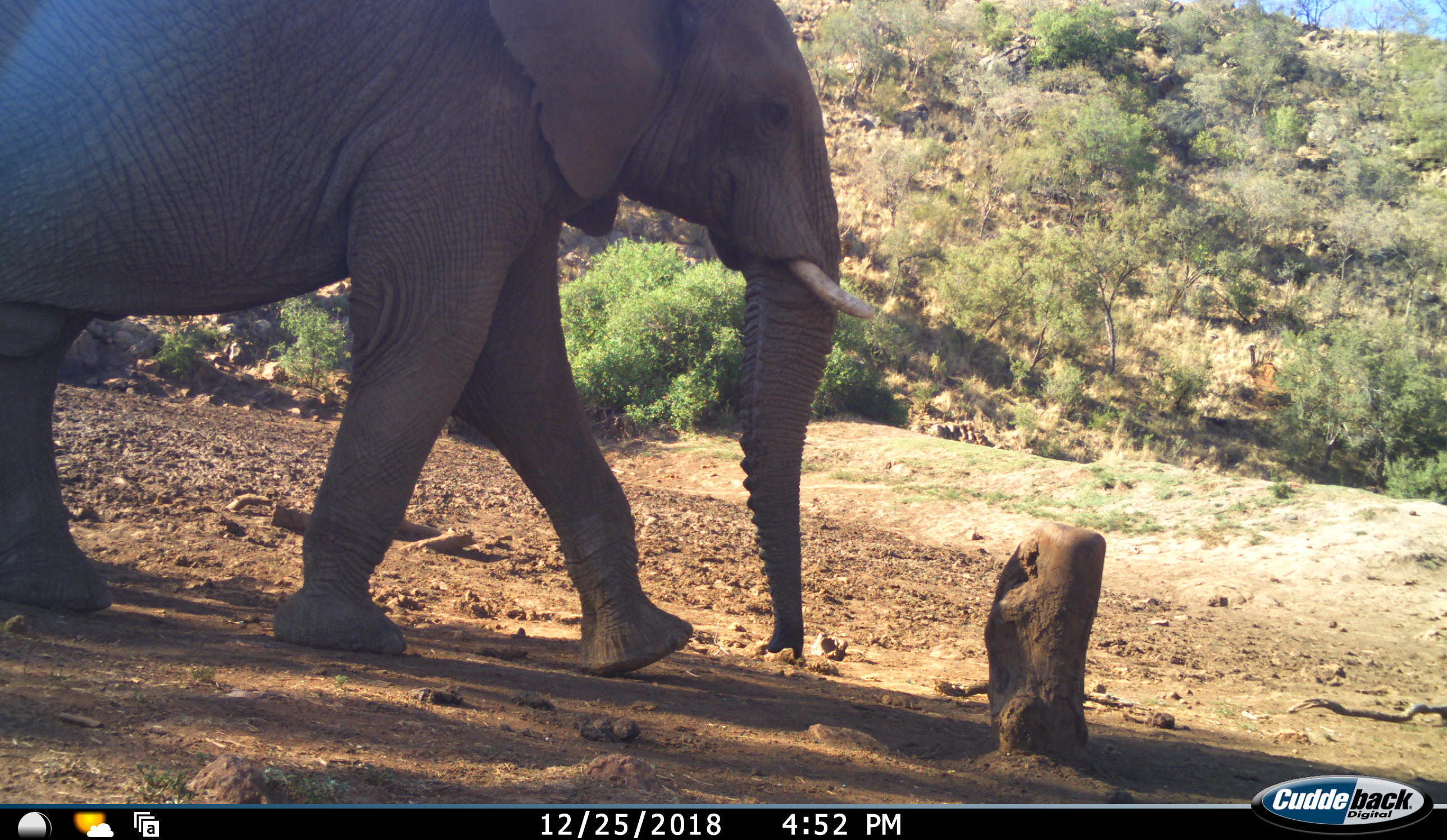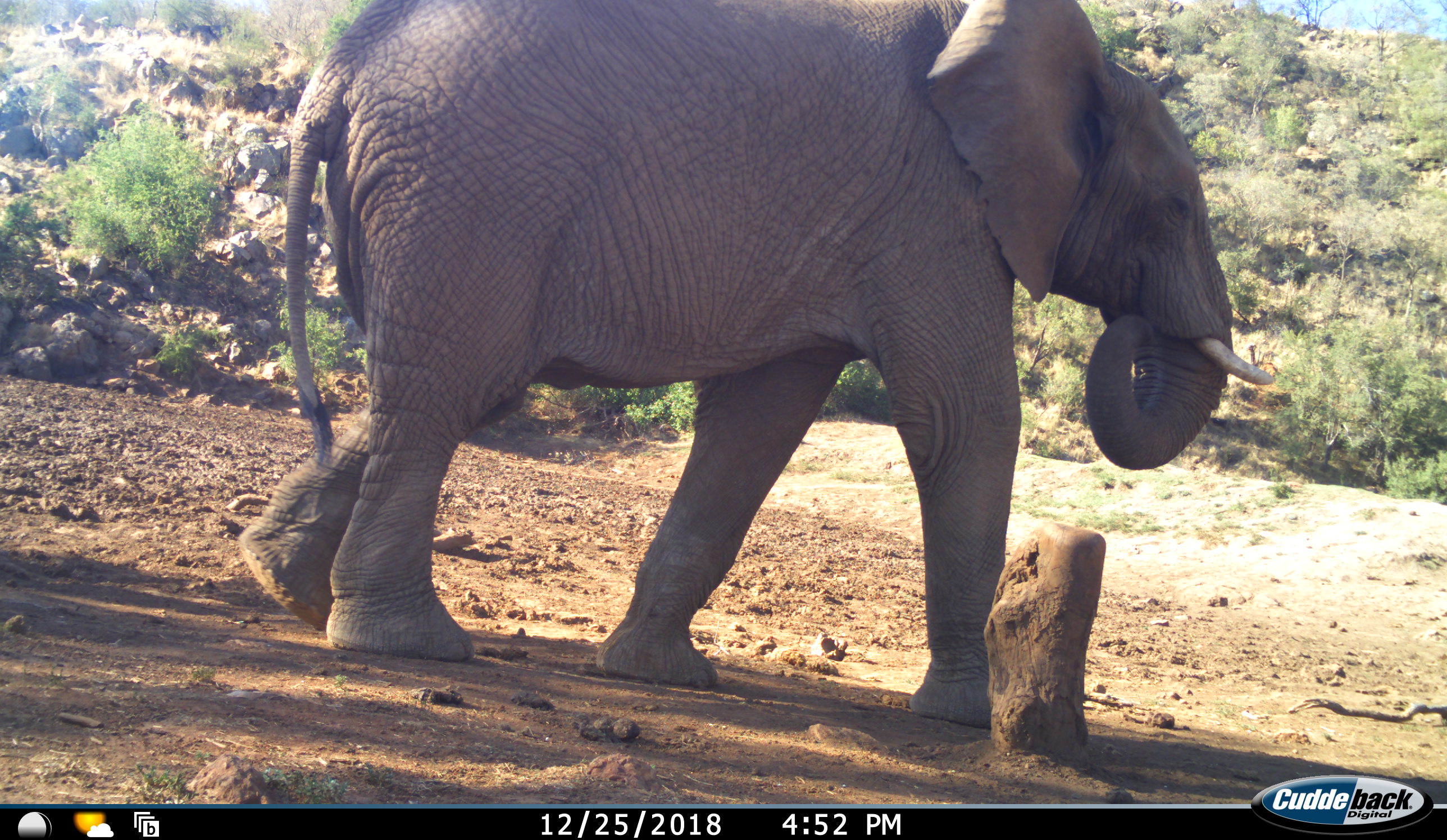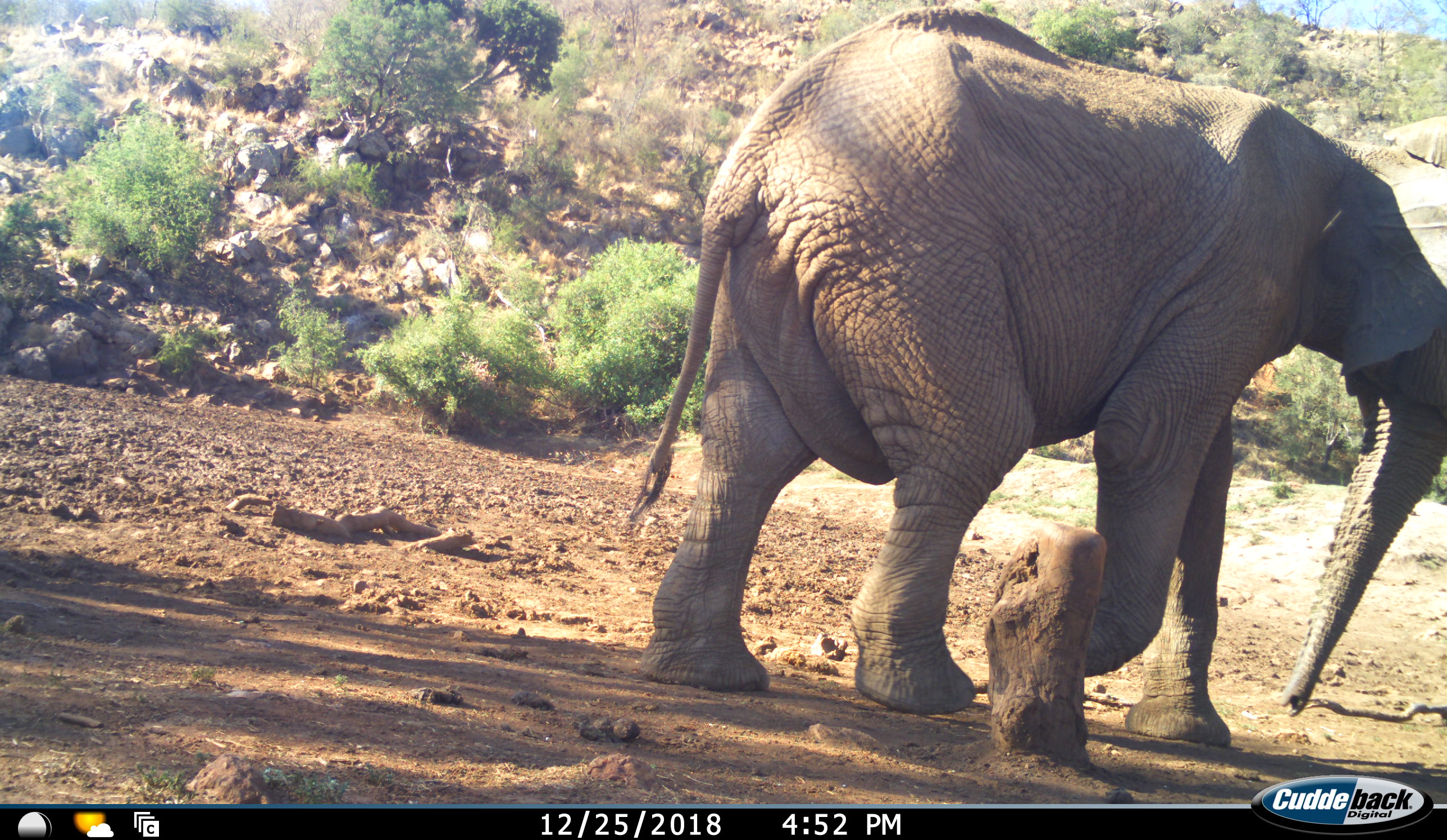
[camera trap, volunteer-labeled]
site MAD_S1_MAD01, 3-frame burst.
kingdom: Animalia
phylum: Chordata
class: Mammalia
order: Proboscidea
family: Elephantidae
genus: Loxodonta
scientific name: Loxodonta africana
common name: african bush elephant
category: elephant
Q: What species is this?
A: Elephant (african bush elephant) (Loxodonta africana).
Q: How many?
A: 1.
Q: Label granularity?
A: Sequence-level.